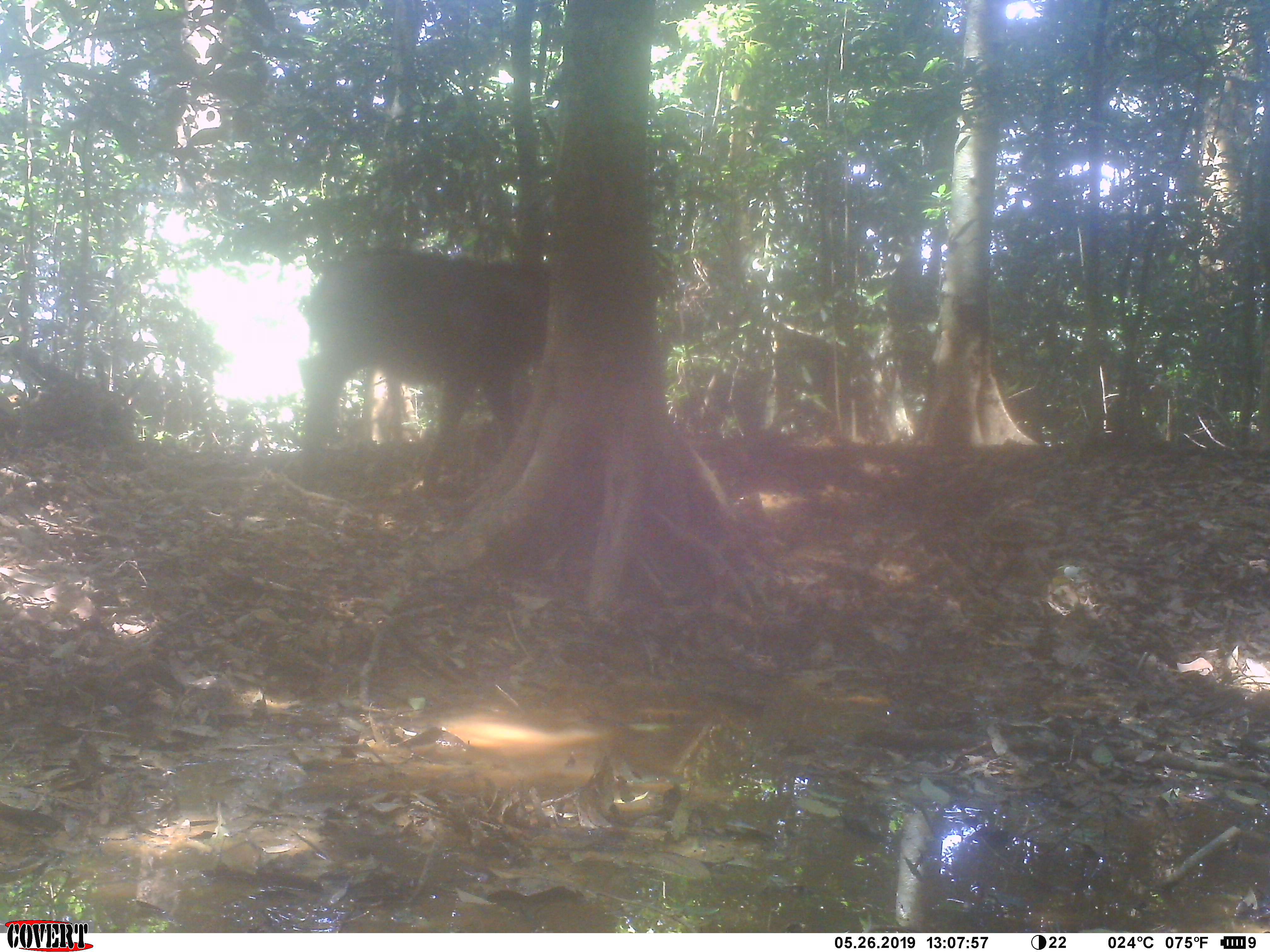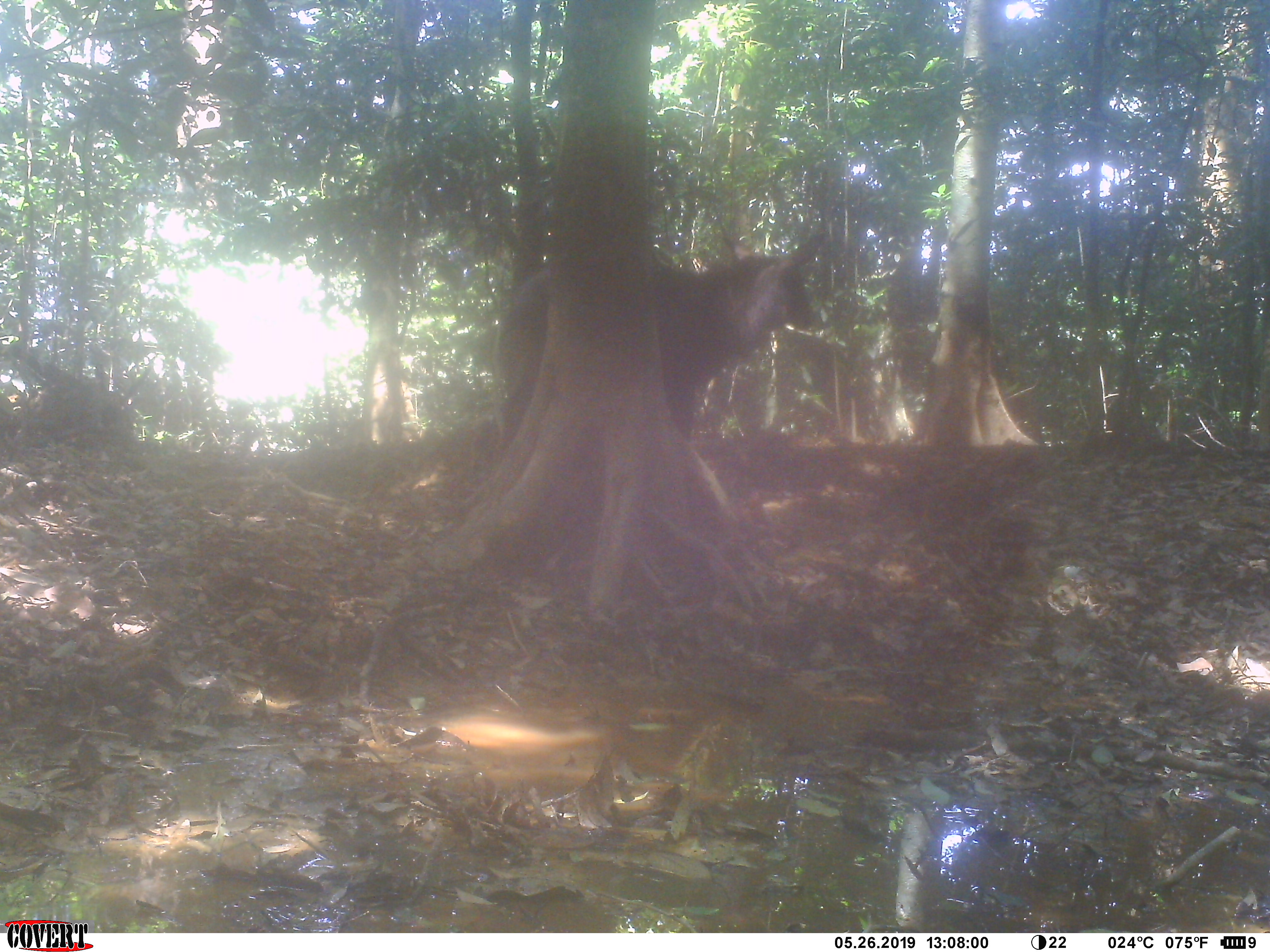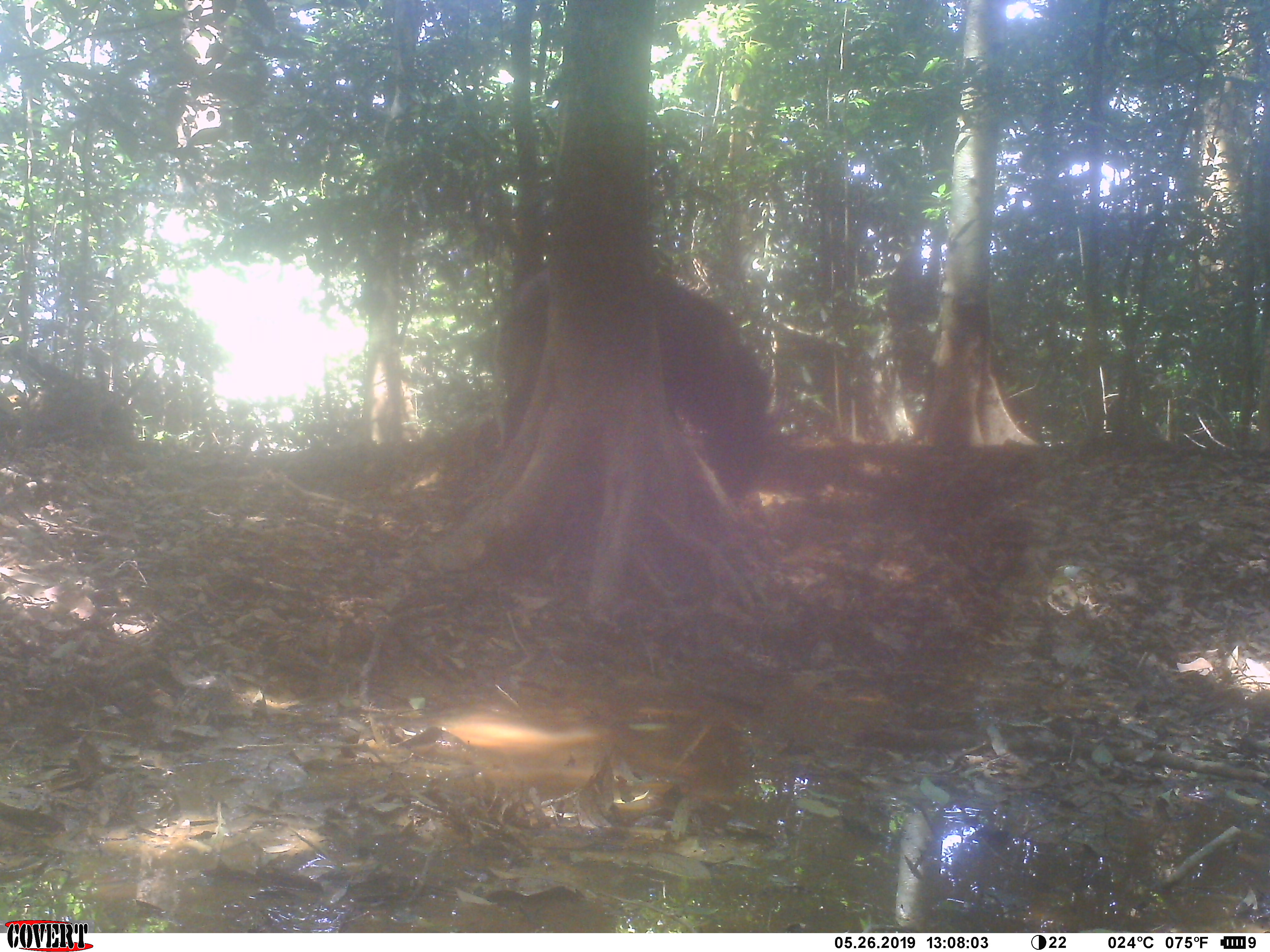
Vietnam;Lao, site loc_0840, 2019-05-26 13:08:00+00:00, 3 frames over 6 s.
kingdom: Animalia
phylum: Chordata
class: Mammalia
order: Artiodactyla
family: Bovidae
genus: Capricornis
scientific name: Capricornis sumatraensis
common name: chinese serow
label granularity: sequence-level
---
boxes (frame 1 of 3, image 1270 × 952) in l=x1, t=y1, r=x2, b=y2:
chinese serow: l=296, t=246, r=549, b=495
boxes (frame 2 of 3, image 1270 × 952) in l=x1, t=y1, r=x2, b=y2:
chinese serow: l=496, t=221, r=828, b=443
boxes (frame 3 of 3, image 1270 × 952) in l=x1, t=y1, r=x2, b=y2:
chinese serow: l=496, t=260, r=785, b=511